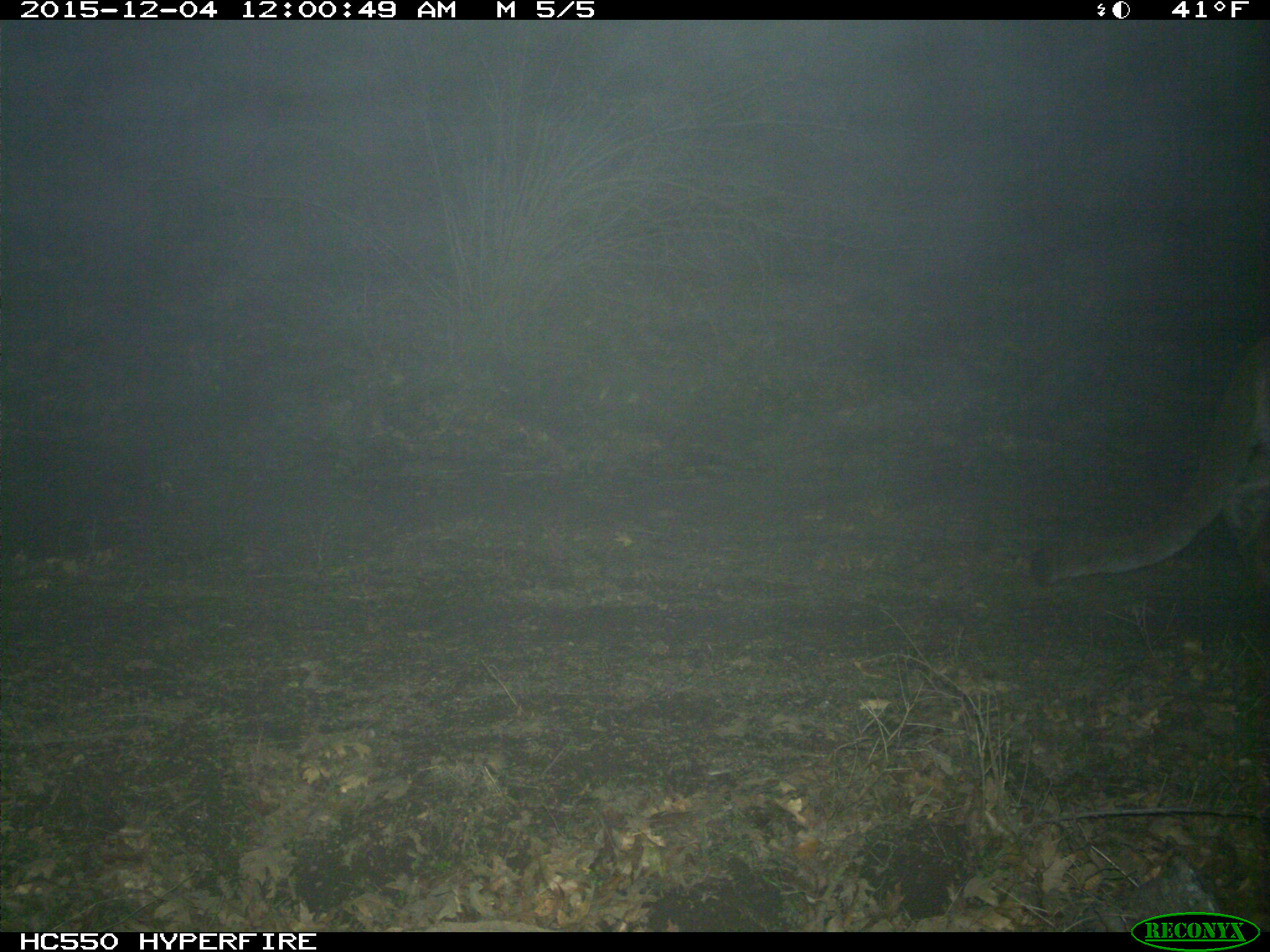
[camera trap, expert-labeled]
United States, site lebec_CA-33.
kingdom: Animalia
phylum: Chordata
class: Mammalia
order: Carnivora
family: Felidae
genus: Puma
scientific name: Puma concolor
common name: mountain lion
Puma concolor (mountain lion).